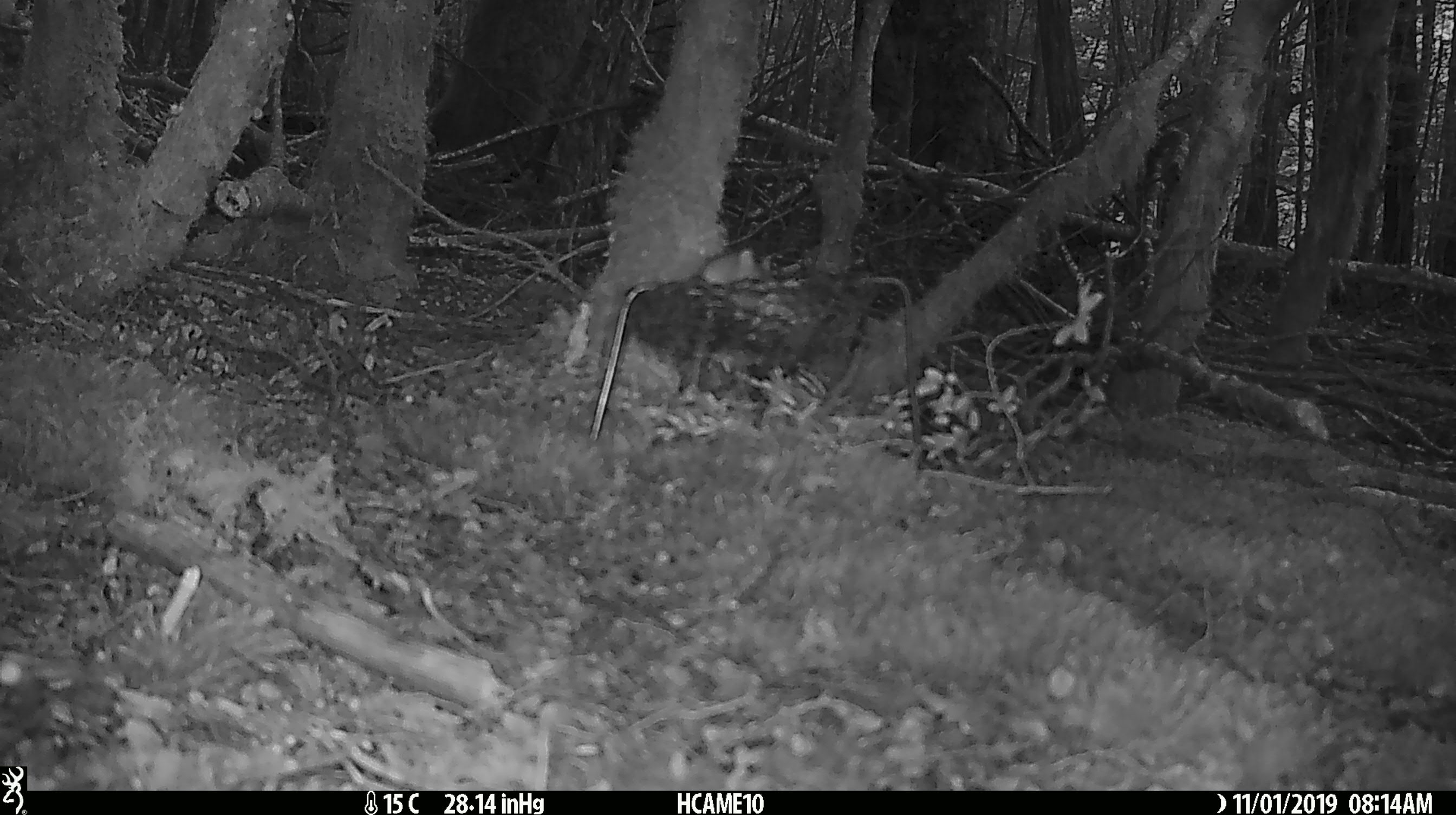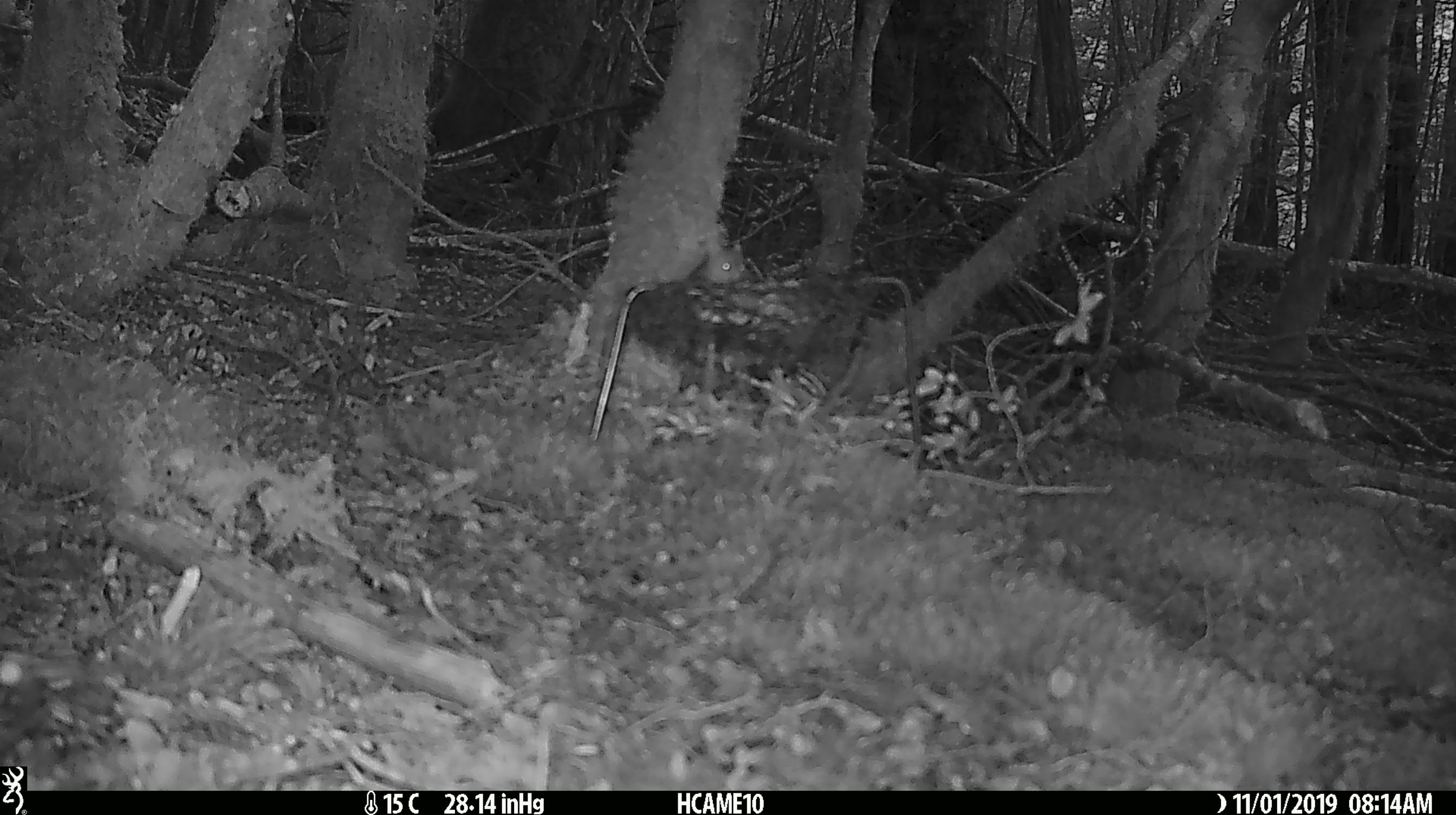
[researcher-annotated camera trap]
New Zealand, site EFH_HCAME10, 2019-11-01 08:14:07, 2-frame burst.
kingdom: Animalia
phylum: Chordata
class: Mammalia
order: Rodentia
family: Muridae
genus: Mus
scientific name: Mus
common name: mouse